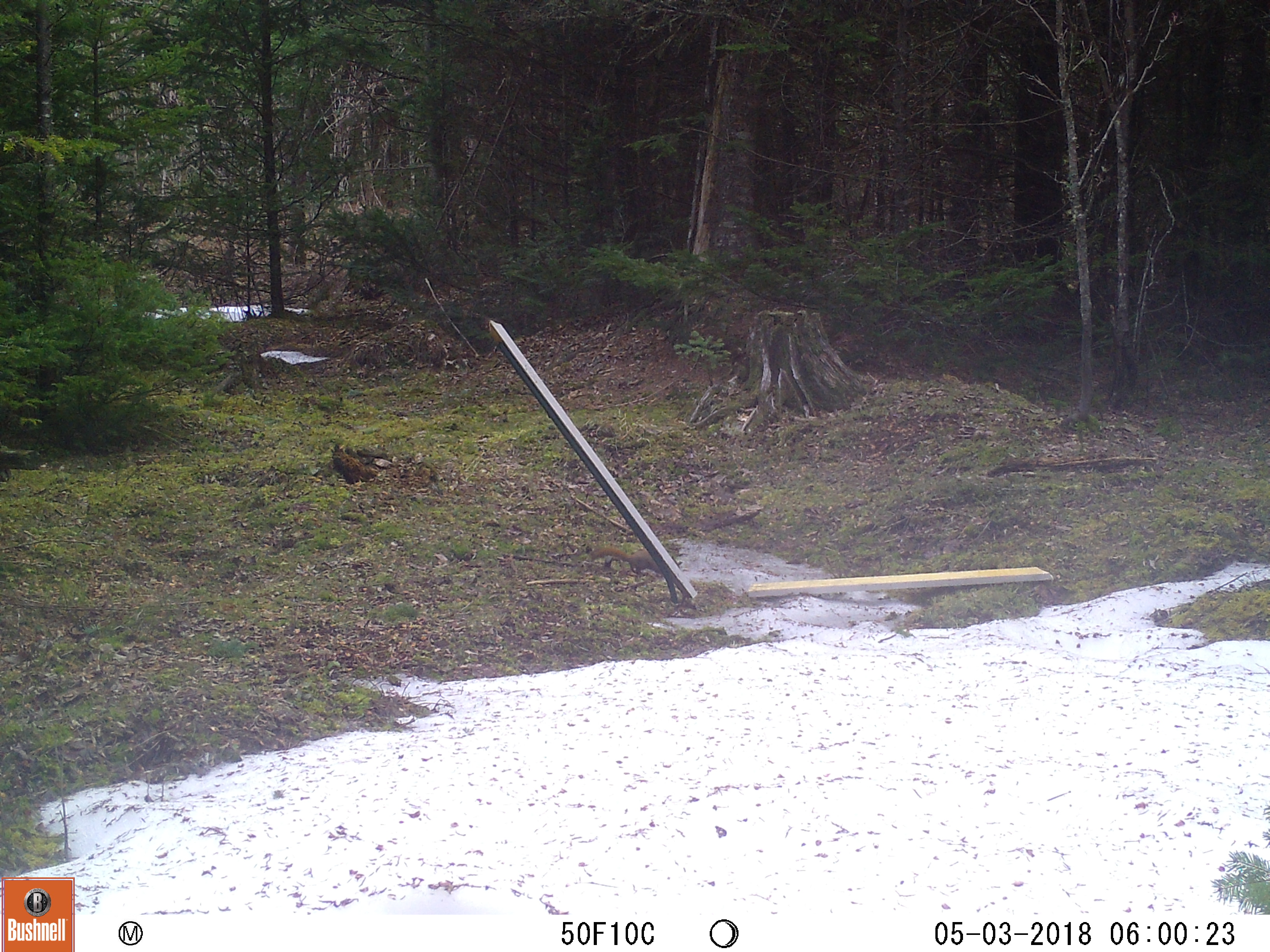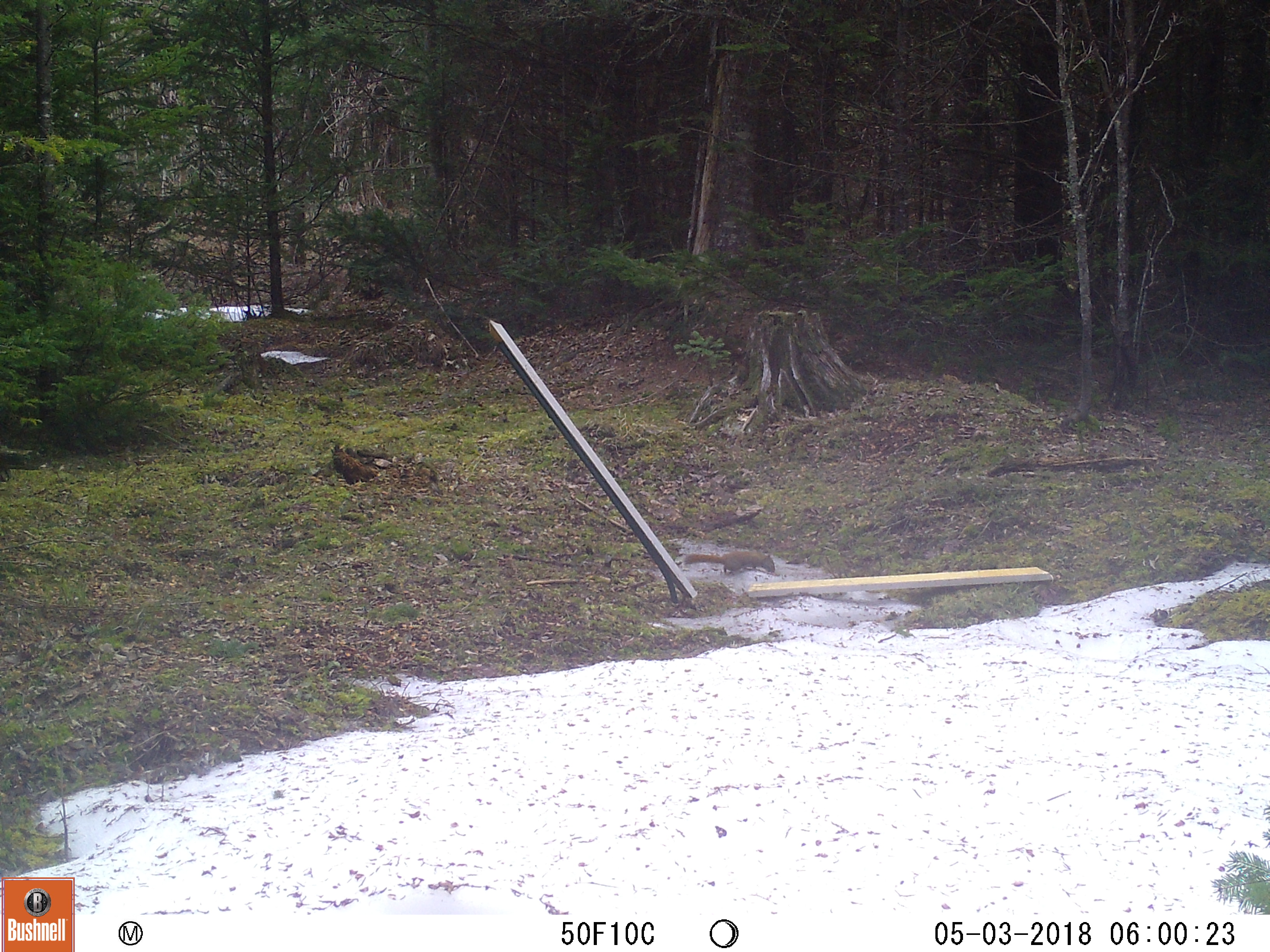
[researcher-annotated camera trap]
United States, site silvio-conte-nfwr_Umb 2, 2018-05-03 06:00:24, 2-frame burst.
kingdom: Animalia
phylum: Chordata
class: Mammalia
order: Rodentia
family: Sciuridae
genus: Tamiasciurus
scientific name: Tamiasciurus hudsonicus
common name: red squirrel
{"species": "red squirrel (Tamiasciurus hudsonicus)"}